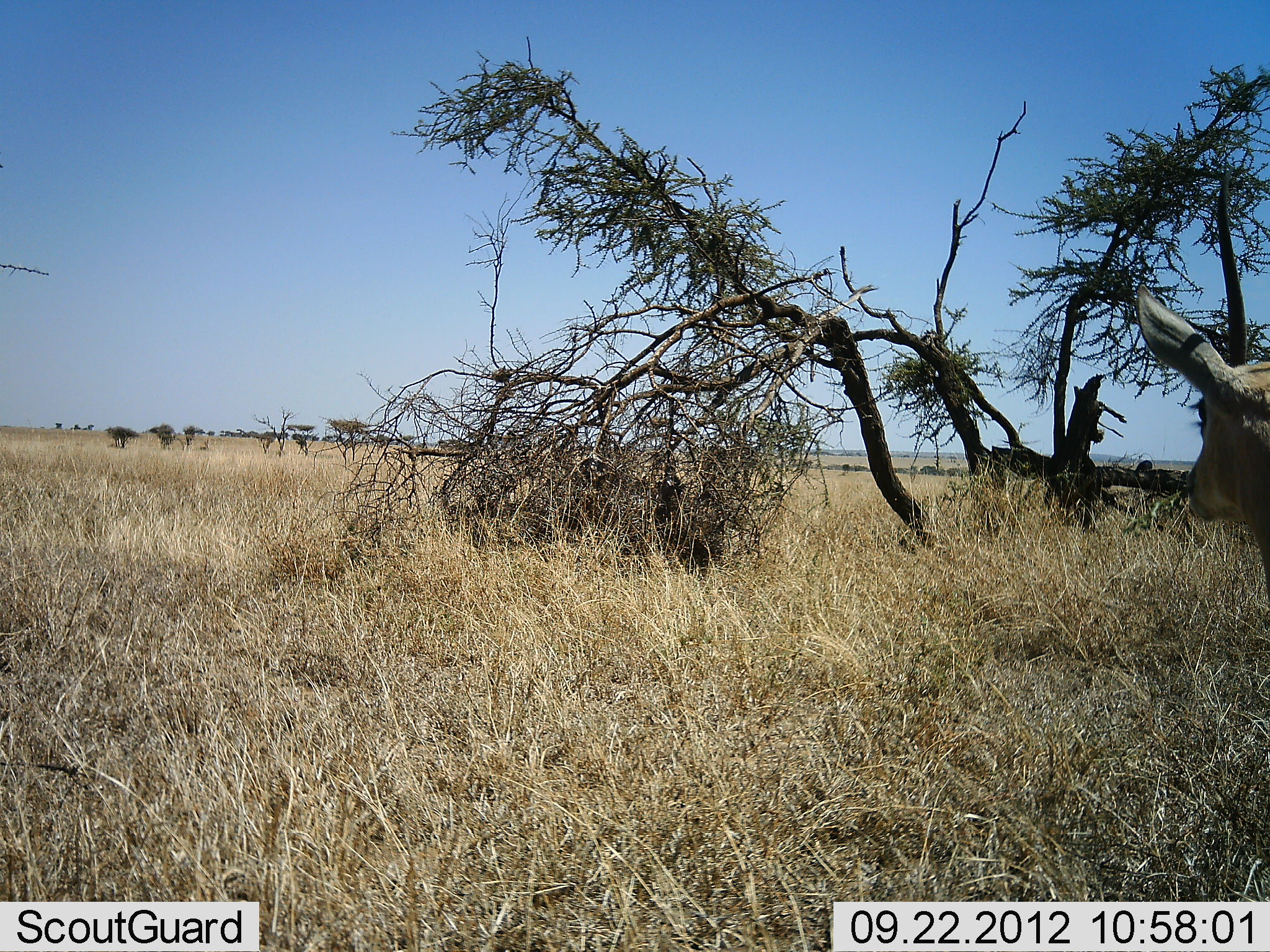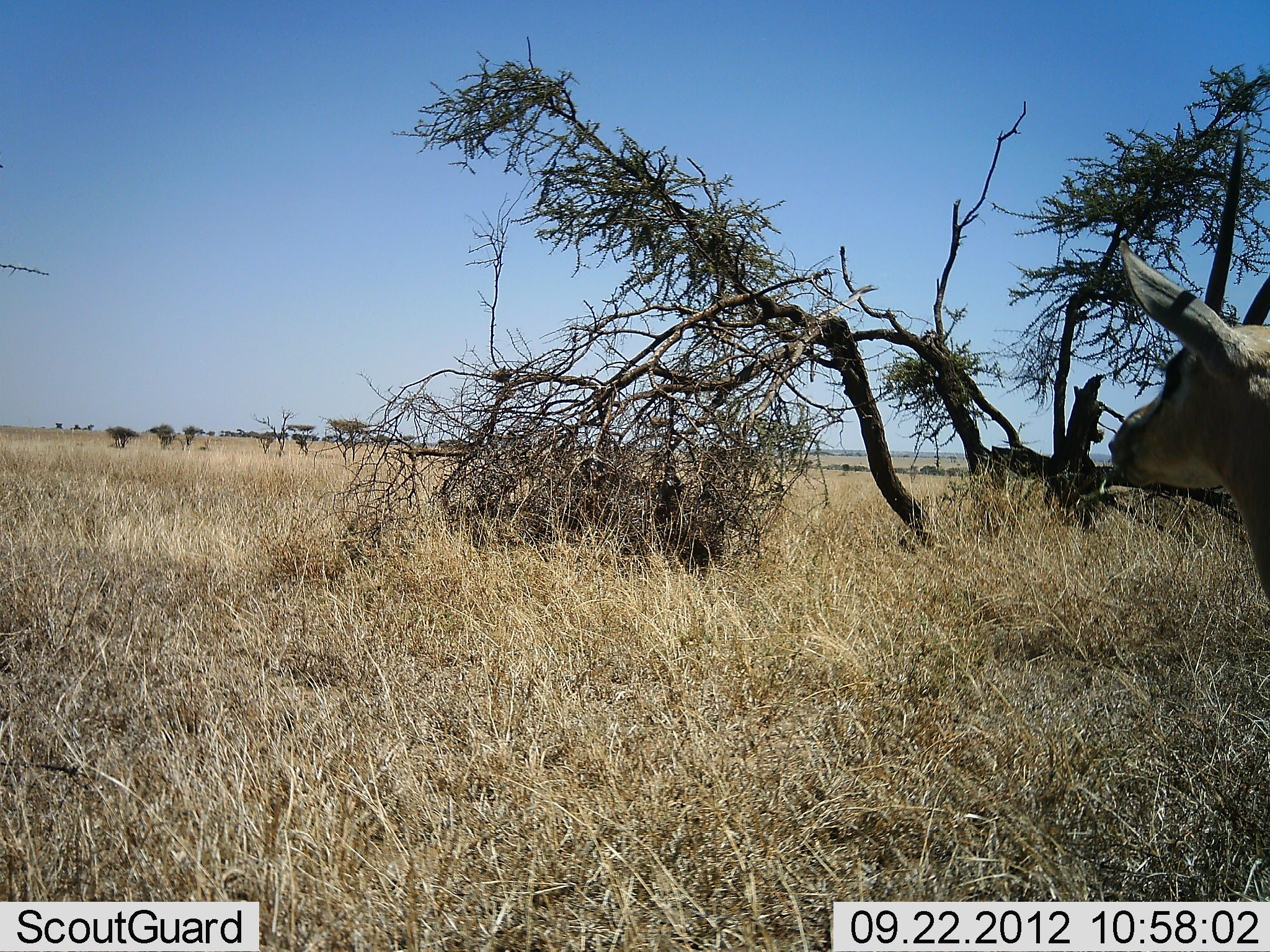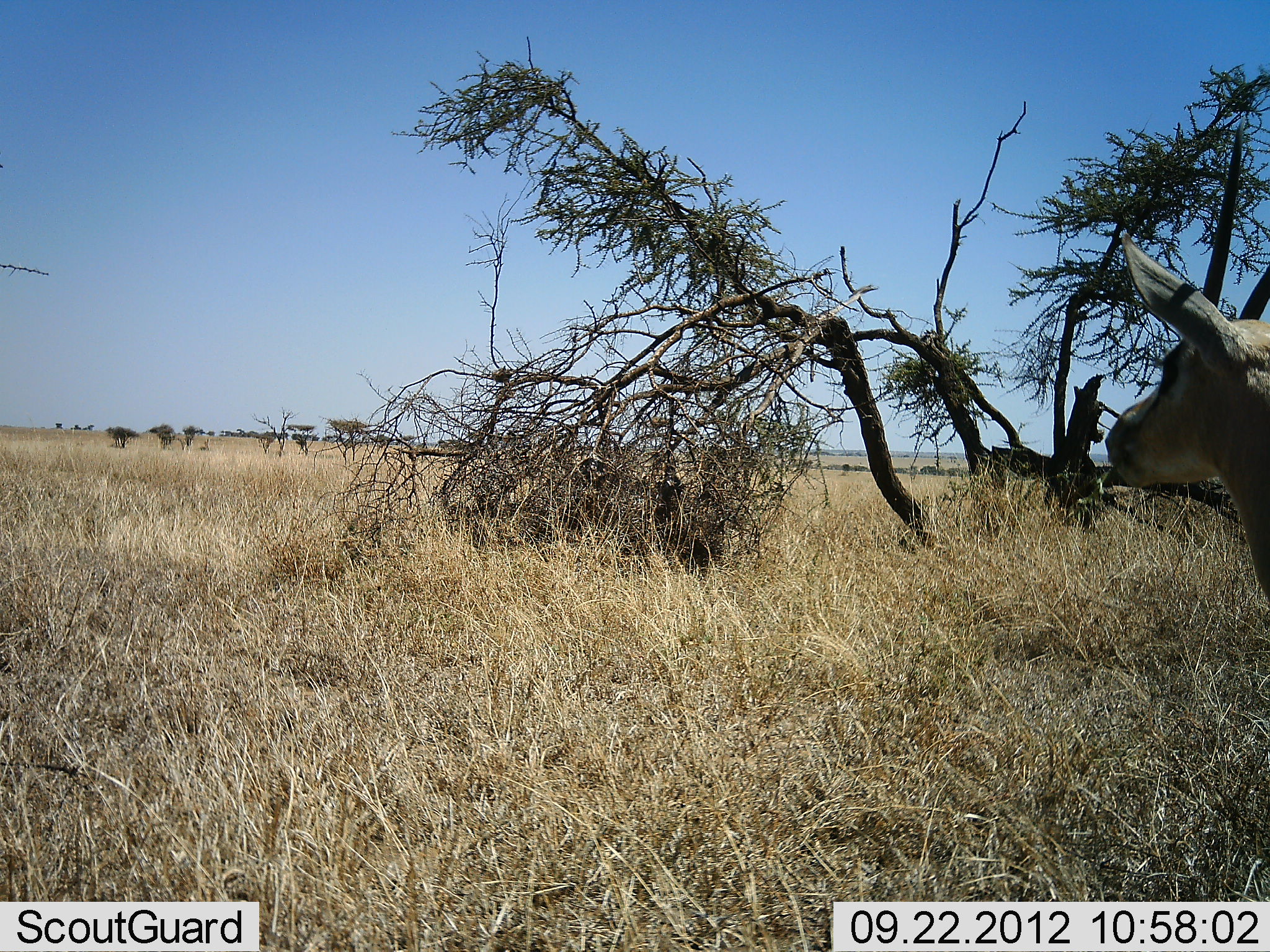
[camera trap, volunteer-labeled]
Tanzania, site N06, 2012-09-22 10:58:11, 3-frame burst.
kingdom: Animalia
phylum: Chordata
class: Mammalia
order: Artiodactyla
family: Bovidae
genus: Nanger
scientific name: Nanger granti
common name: grant's gazelle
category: gazellegrants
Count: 1.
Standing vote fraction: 100%.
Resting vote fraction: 0%.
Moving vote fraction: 0%.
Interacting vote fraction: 0%.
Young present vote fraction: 0%.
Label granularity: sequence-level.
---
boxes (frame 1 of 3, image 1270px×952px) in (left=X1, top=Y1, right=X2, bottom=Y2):
animal: (left=1137, top=283, right=1270, bottom=572)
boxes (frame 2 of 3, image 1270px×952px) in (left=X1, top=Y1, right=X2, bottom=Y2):
animal: (left=1108, top=239, right=1270, bottom=601)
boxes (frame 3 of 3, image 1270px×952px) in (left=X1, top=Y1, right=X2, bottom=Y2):
animal: (left=1106, top=233, right=1270, bottom=601)